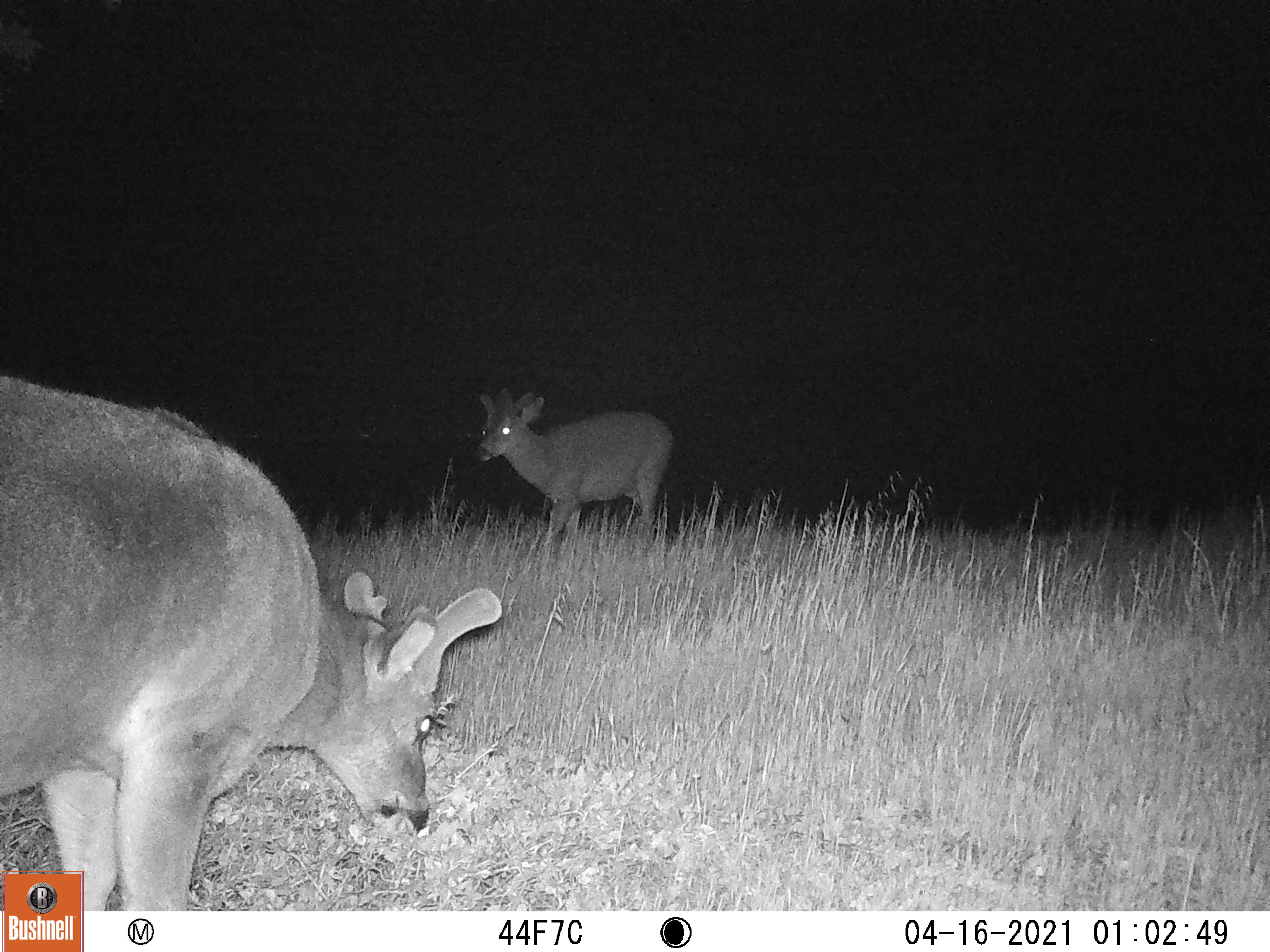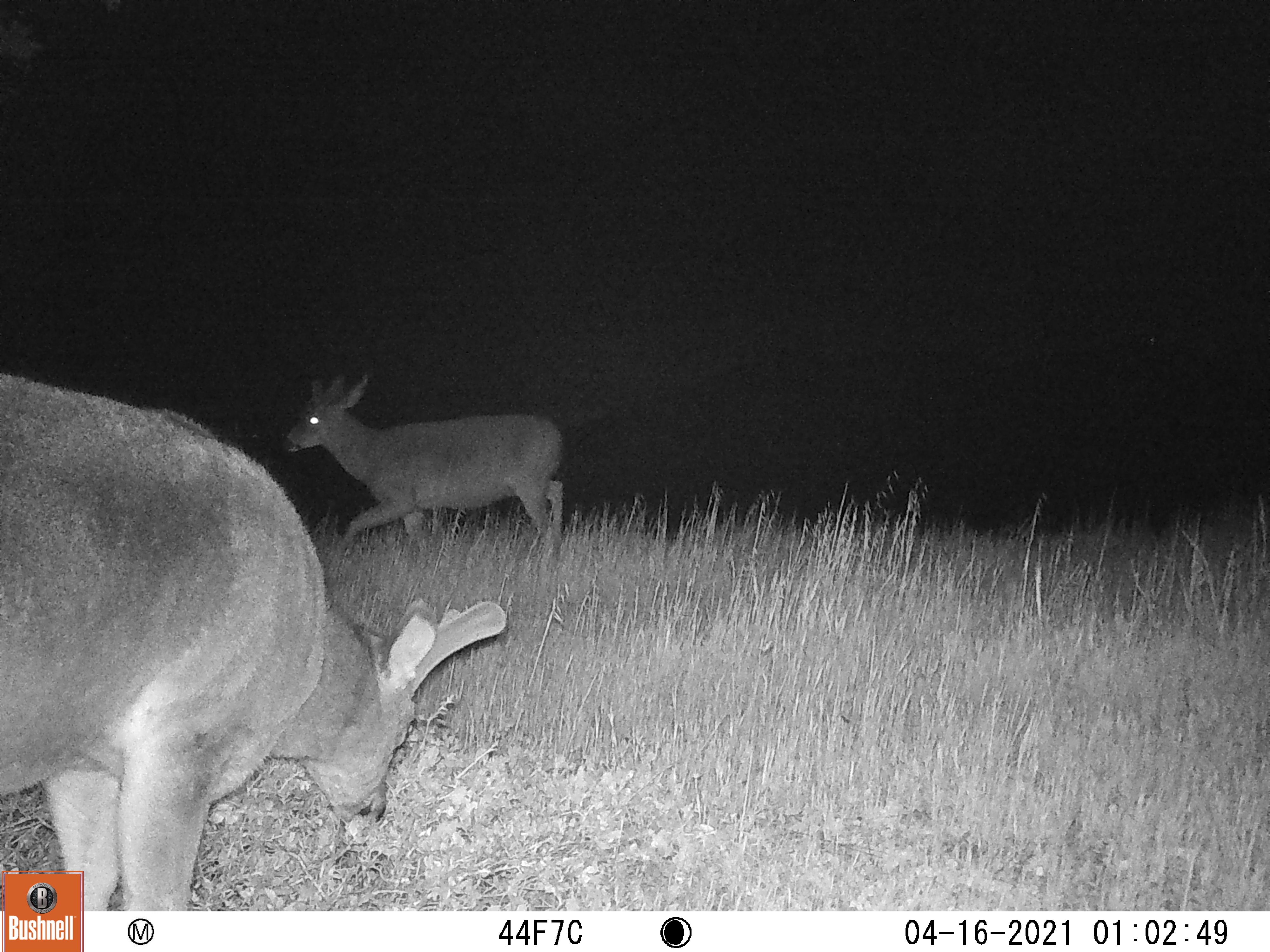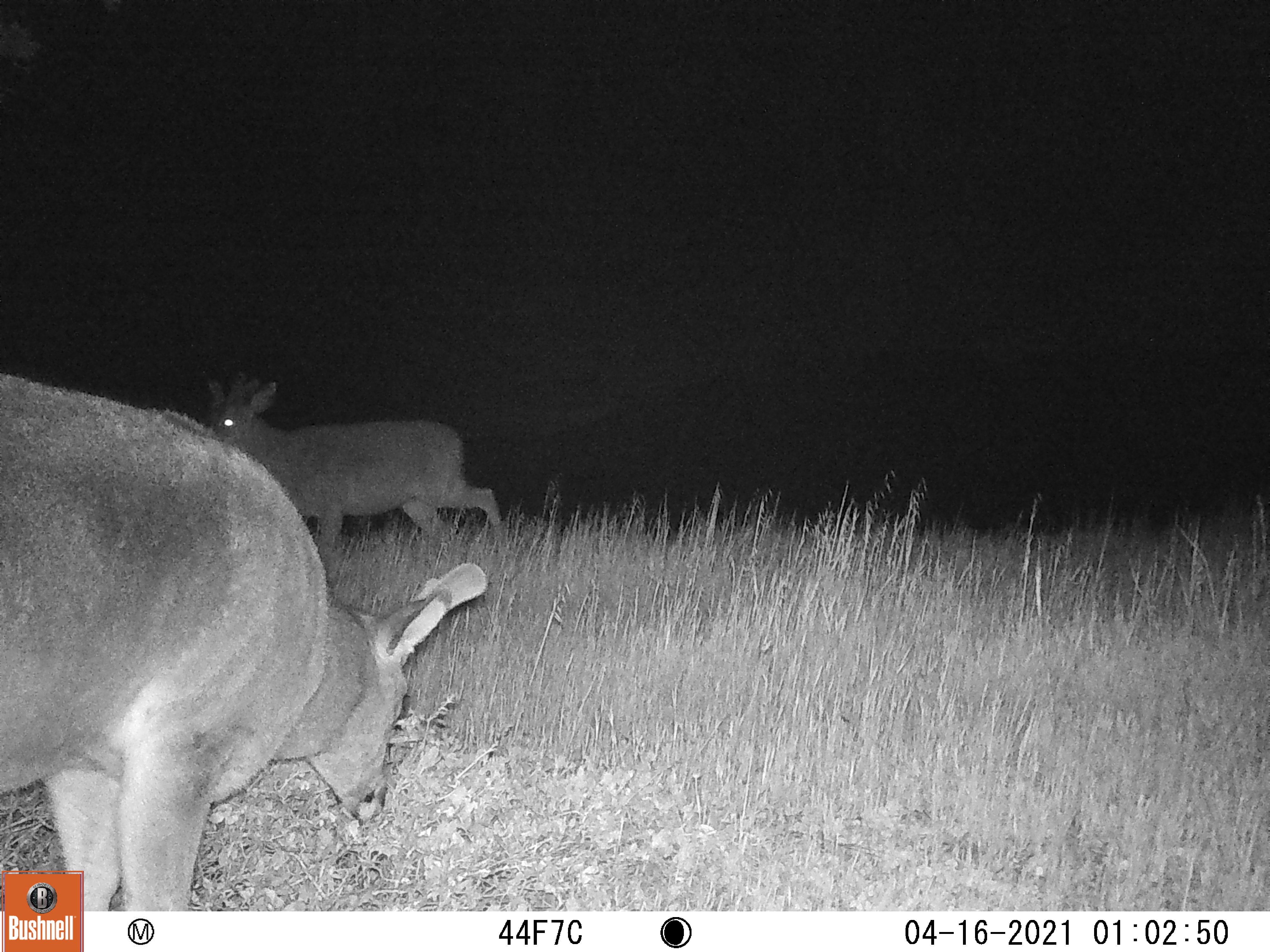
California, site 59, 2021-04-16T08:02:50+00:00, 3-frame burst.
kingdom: Animalia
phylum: Chordata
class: Mammalia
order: Artiodactyla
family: Cervidae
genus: Odocoileus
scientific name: Odocoileus hemionus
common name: mule deer